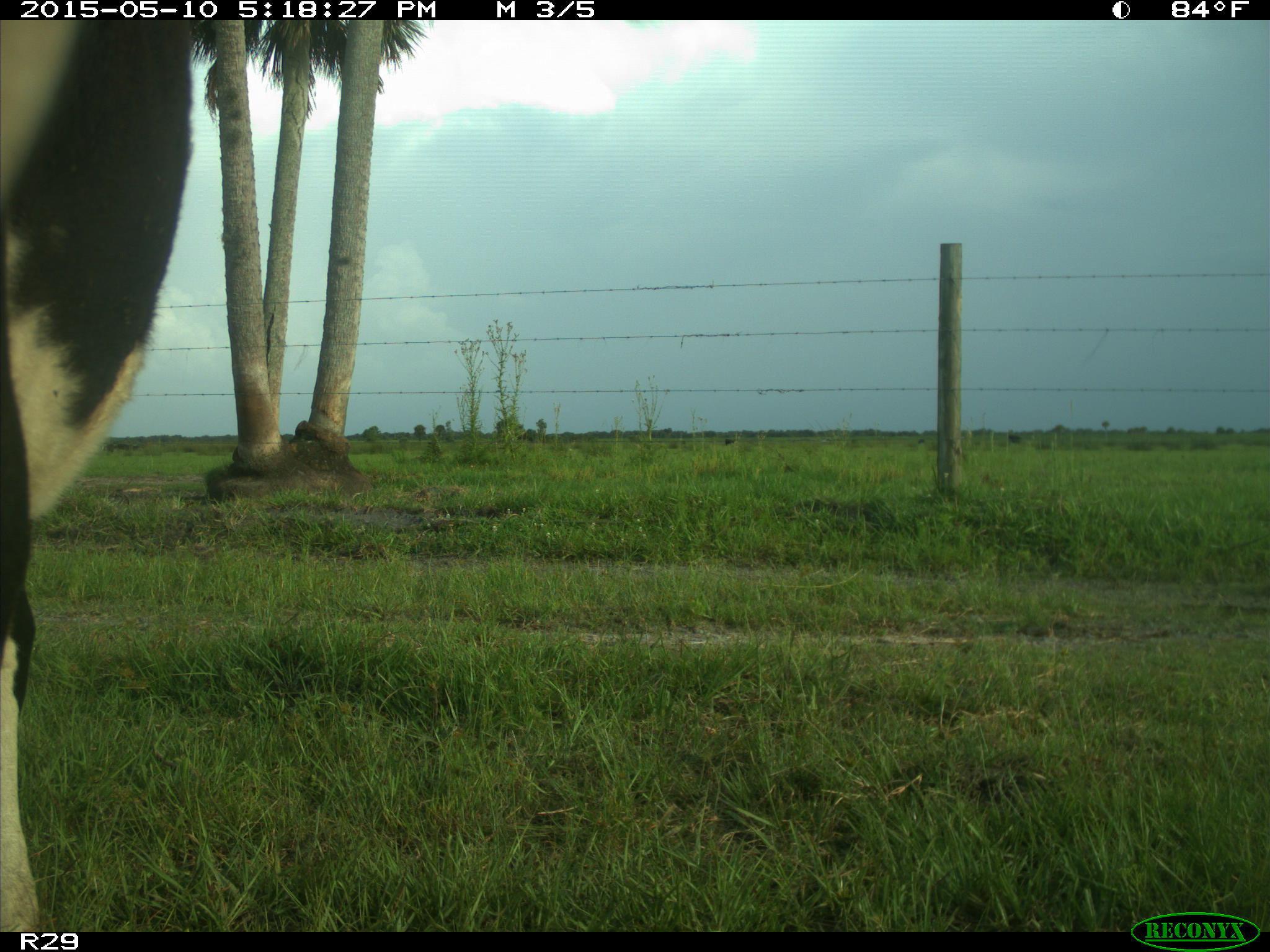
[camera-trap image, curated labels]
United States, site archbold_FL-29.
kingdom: Animalia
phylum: Chordata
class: Mammalia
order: Artiodactyla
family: Bovidae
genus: Bos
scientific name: Bos taurus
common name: domestic cow